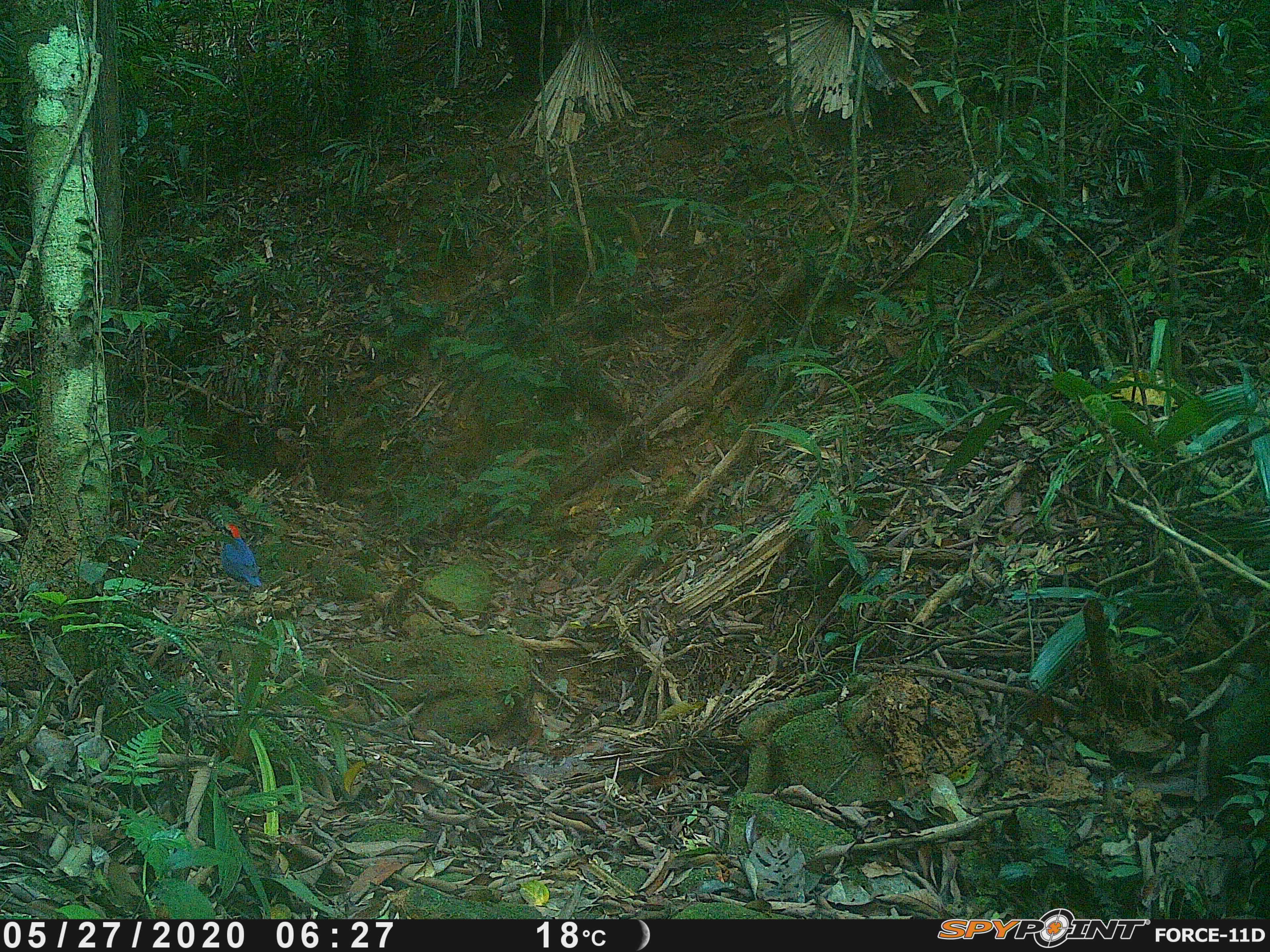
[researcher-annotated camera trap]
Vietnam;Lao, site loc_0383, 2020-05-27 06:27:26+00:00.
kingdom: Animalia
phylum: Chordata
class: Aves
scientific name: Aves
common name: bird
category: unidentified bird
Unidentified bird (bird) (Aves). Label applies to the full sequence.